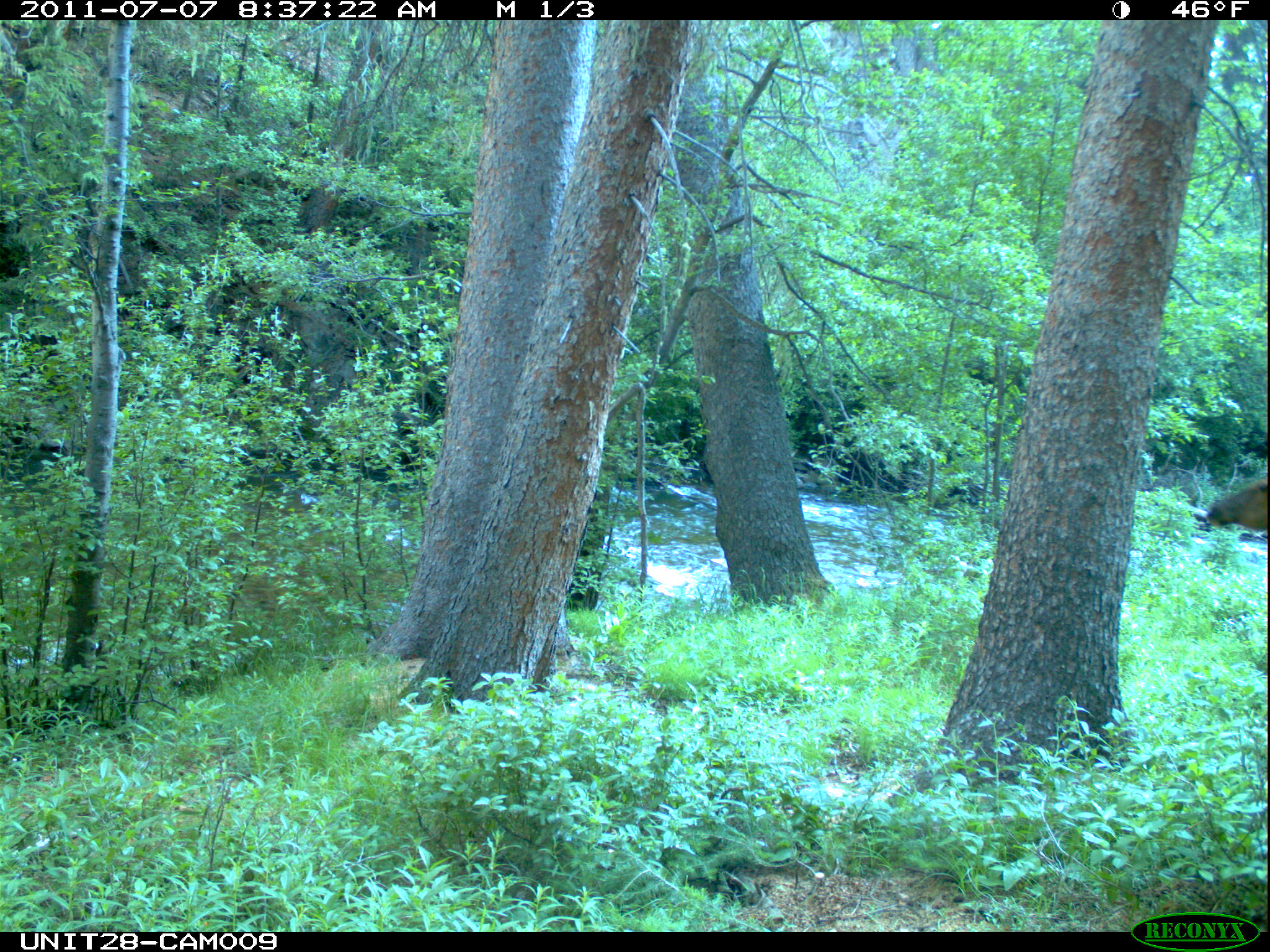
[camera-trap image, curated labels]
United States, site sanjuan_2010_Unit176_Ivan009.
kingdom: Animalia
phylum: Chordata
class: Mammalia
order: Artiodactyla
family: Cervidae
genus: Cervus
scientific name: Cervus elaphus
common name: red deer